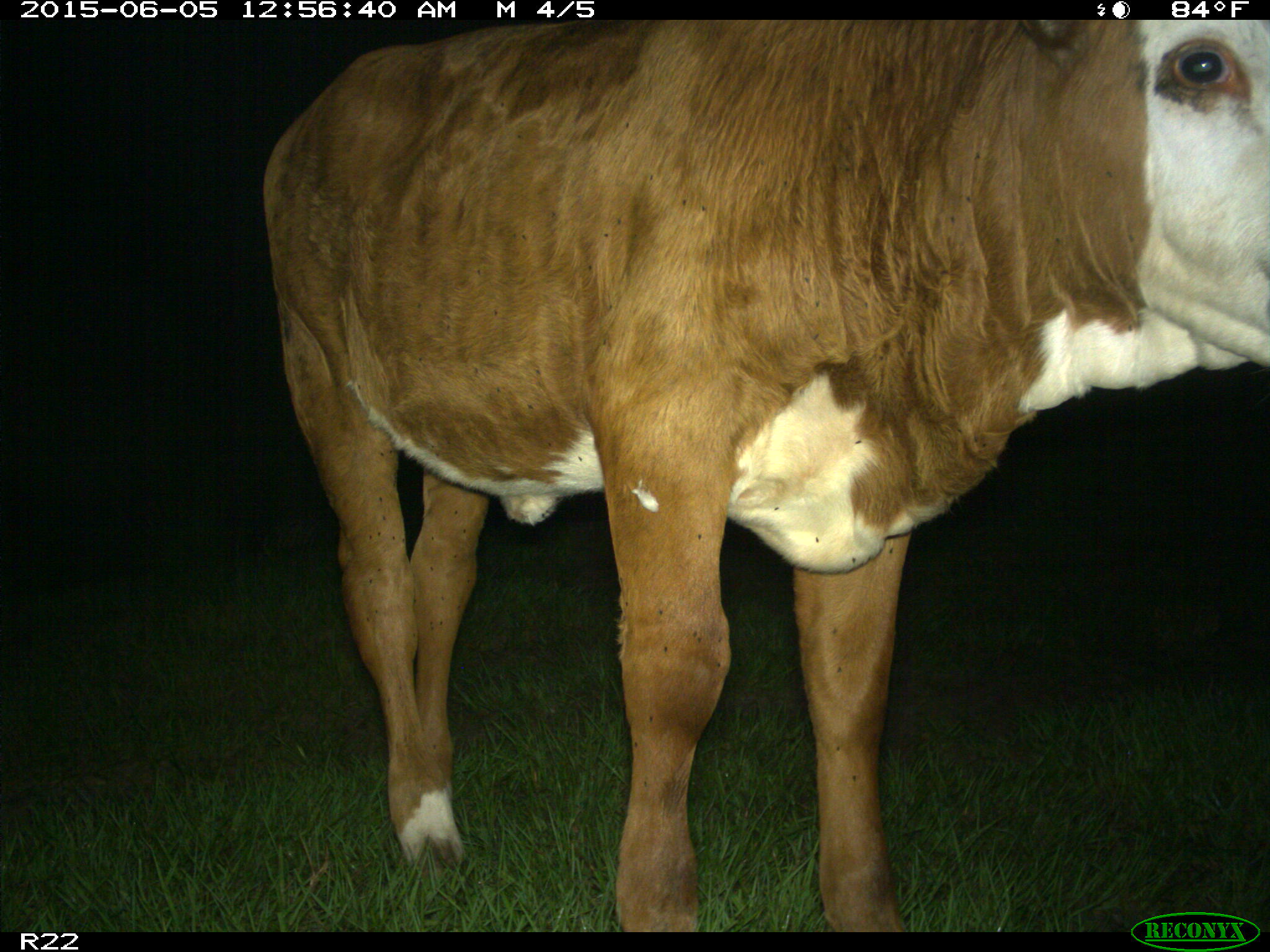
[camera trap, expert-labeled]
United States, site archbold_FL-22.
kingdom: Animalia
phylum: Chordata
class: Mammalia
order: Artiodactyla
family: Bovidae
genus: Bos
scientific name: Bos taurus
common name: domestic cow